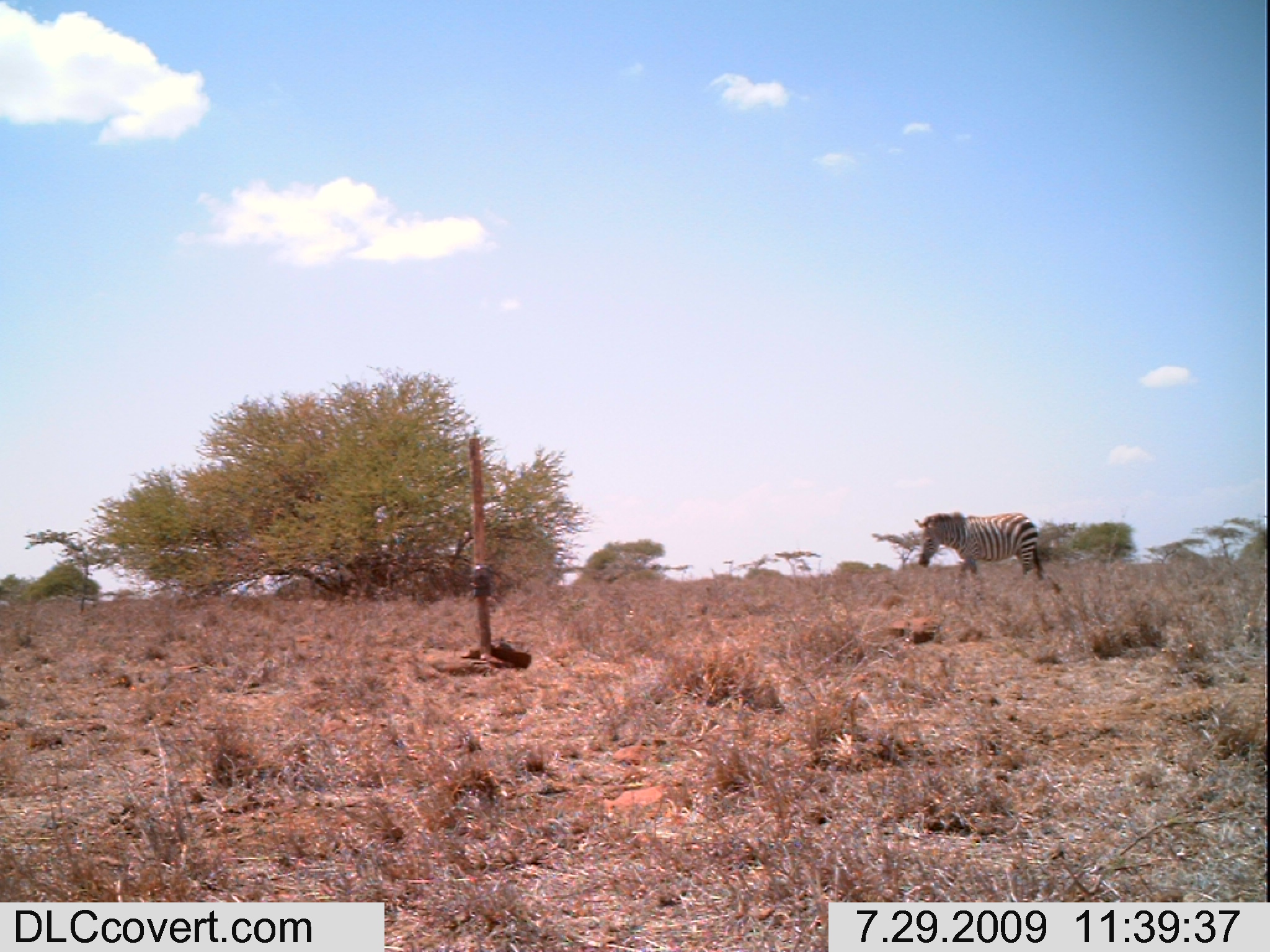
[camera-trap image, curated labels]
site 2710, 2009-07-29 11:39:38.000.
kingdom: Animalia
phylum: Chordata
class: Mammalia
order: Perissodactyla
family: Equidae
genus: Equus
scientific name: Equus quagga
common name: plains zebra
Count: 1.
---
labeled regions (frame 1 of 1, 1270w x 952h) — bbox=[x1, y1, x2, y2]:
equus quagga: bbox=[914, 510, 1045, 581]